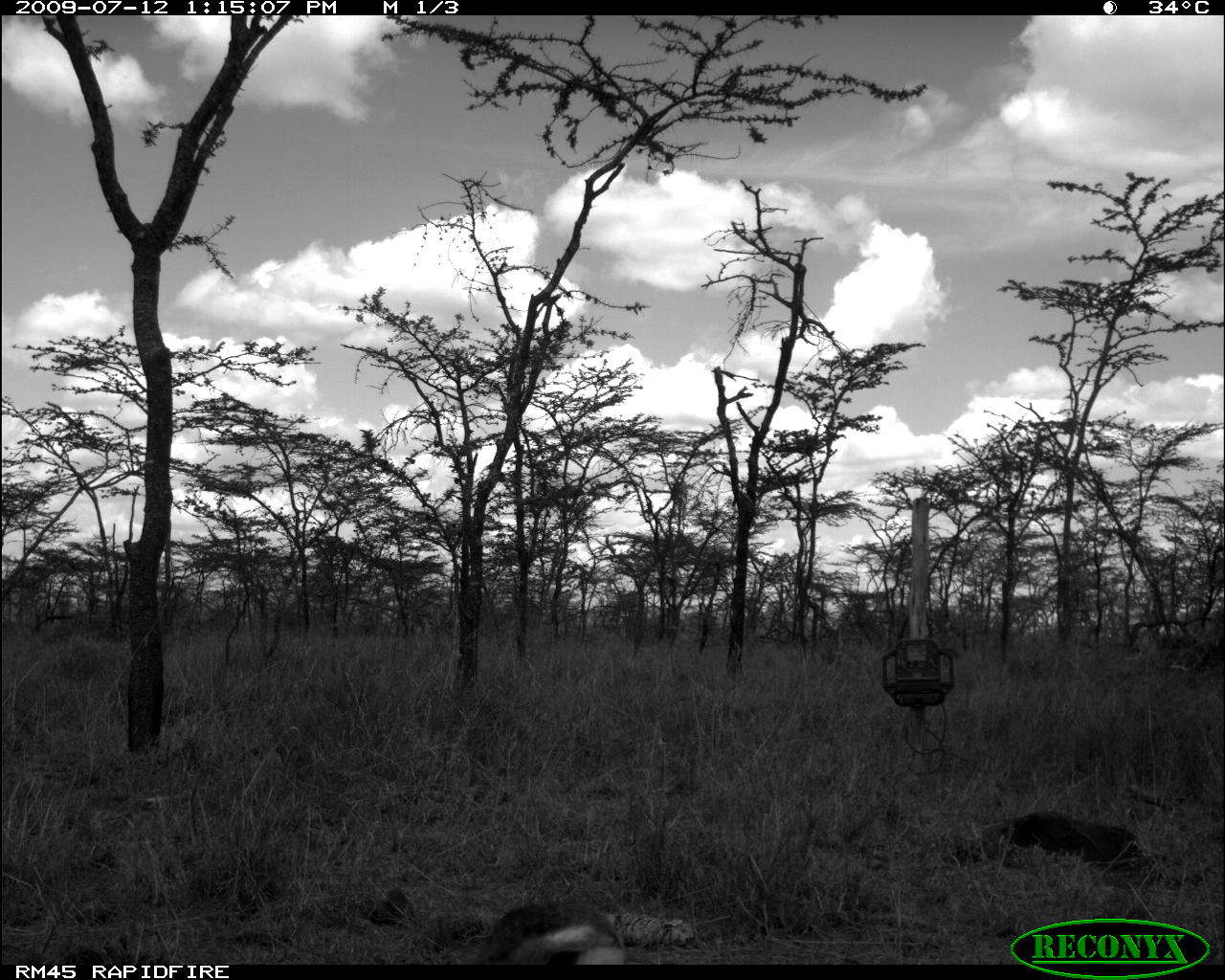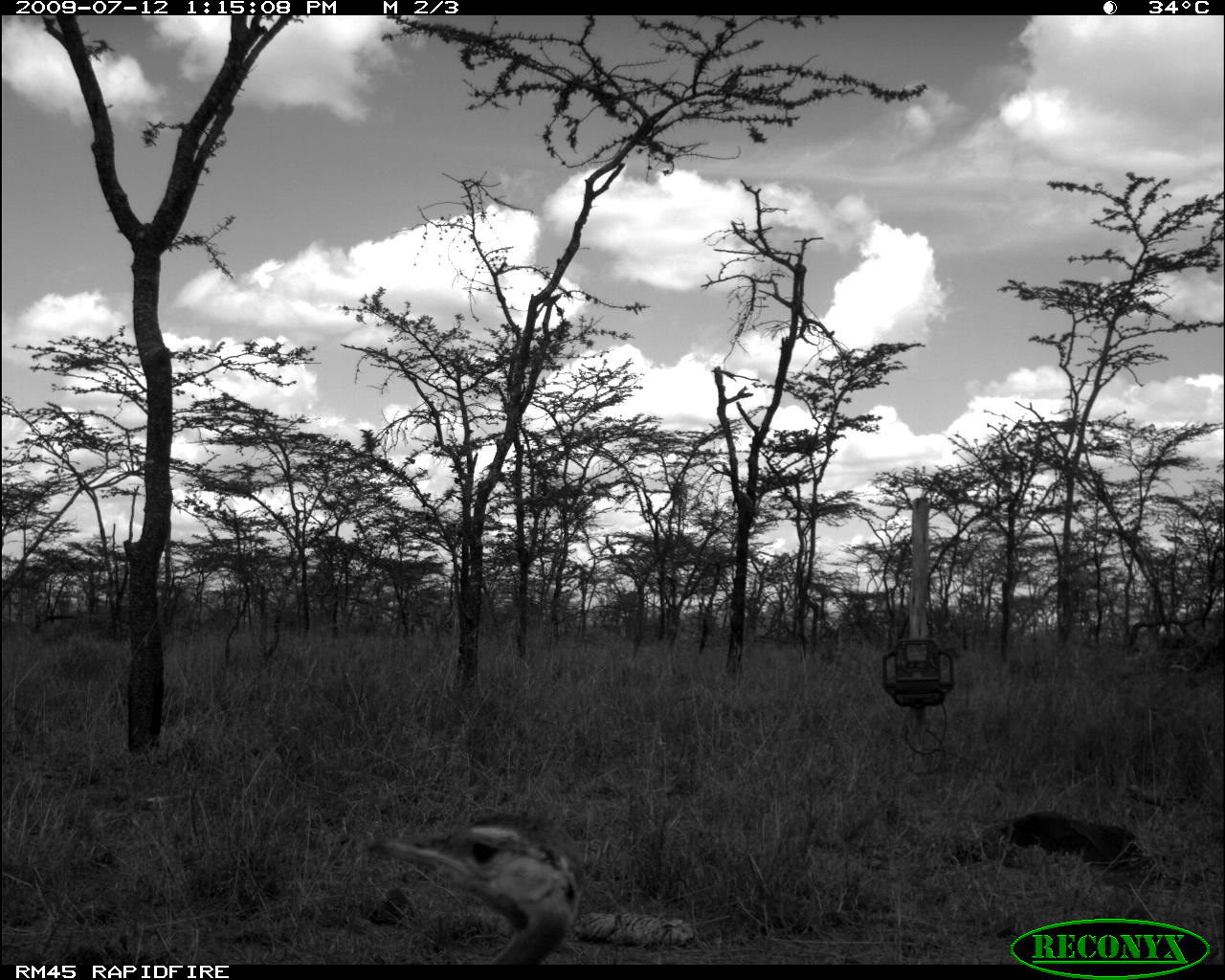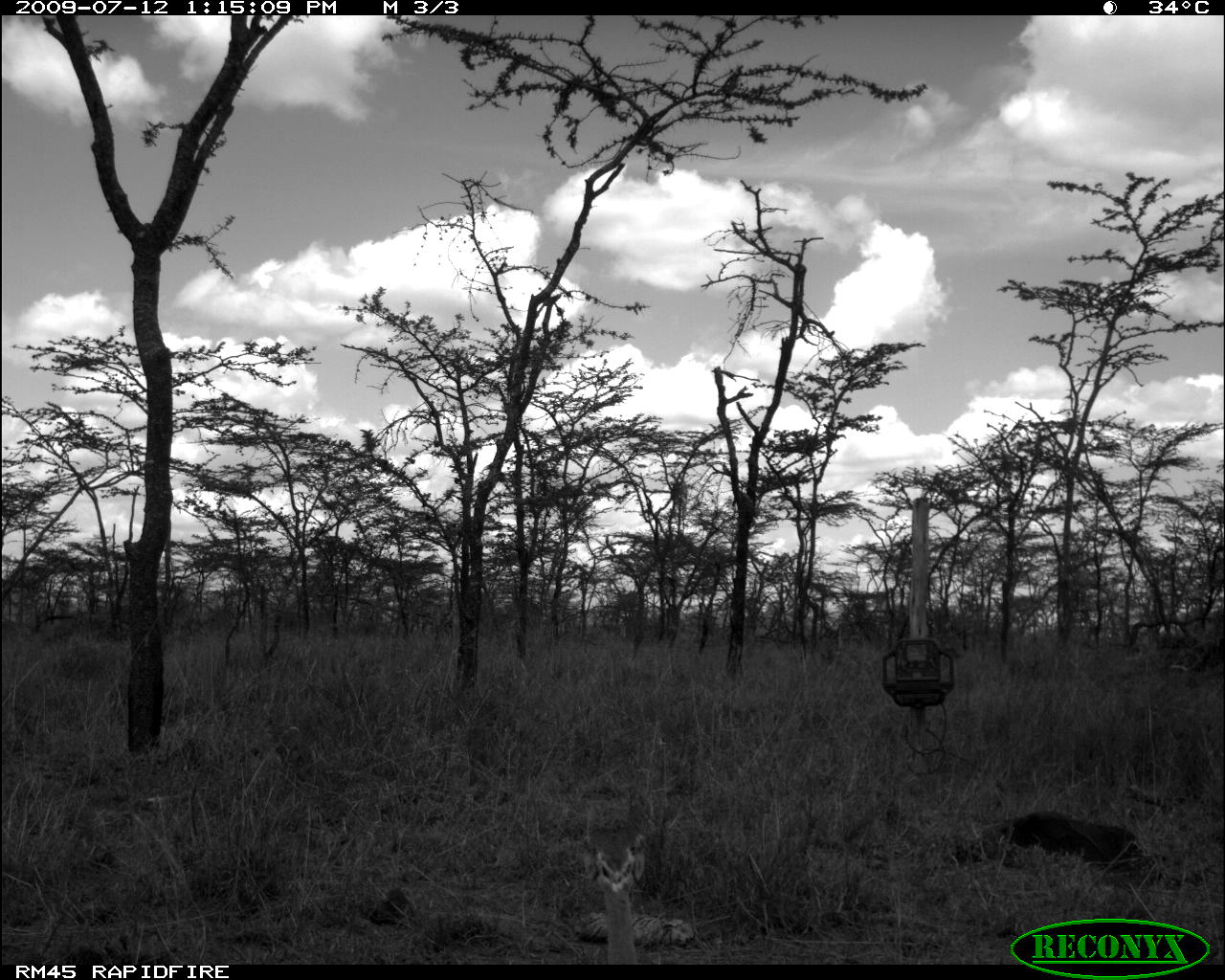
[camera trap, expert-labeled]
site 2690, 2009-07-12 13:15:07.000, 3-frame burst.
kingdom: Animalia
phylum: Chordata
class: Aves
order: Otidiformes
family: Otididae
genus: Lissotis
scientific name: Lissotis melanogaster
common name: black-bellied bustard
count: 1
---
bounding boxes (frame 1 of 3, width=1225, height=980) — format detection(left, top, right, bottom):
lissotis melanogaster: detection(472, 901, 629, 965)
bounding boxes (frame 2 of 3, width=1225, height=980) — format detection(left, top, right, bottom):
lissotis melanogaster: detection(363, 809, 585, 965)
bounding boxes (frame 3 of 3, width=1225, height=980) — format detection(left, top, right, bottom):
lissotis melanogaster: detection(580, 819, 646, 965)